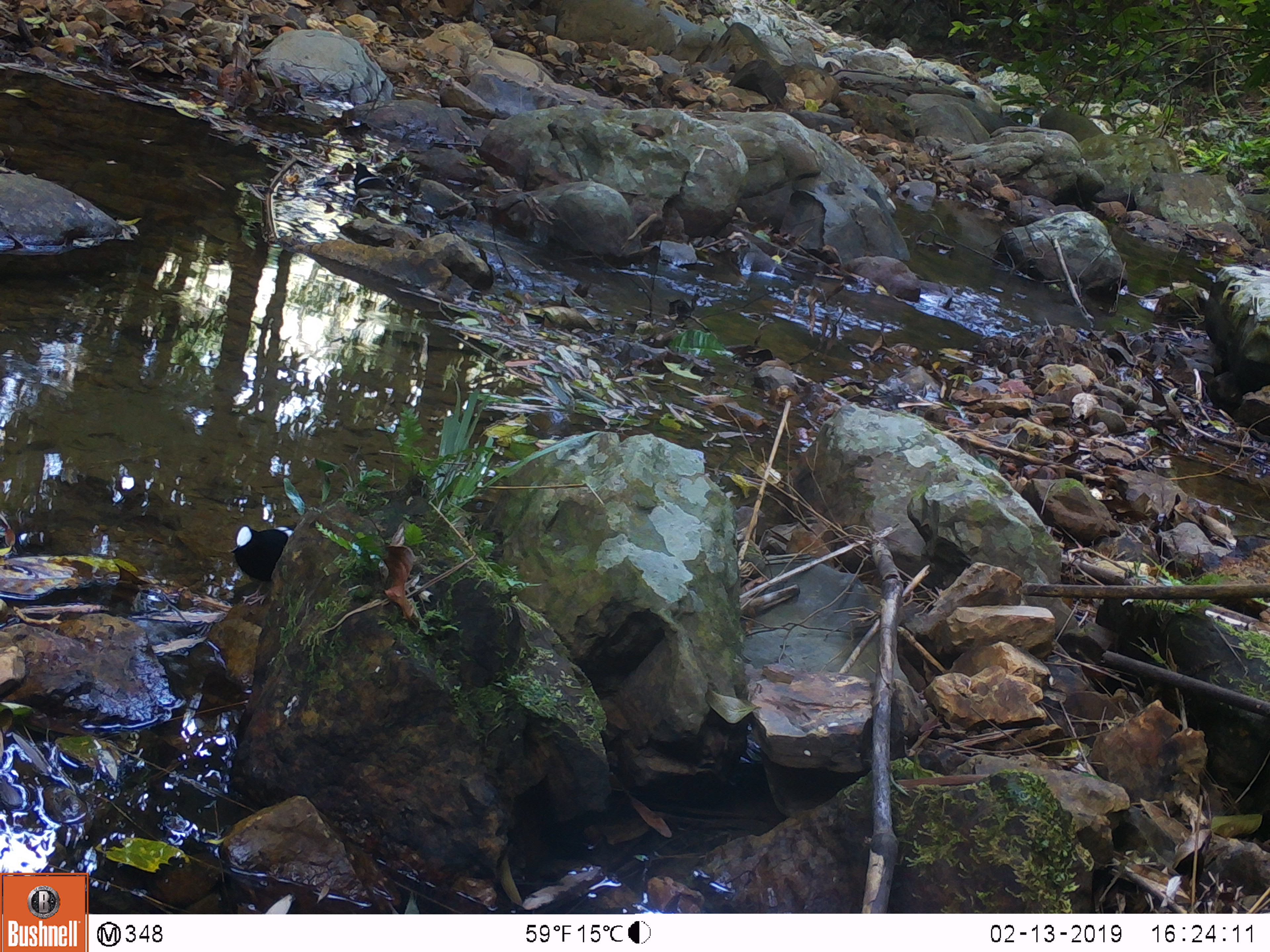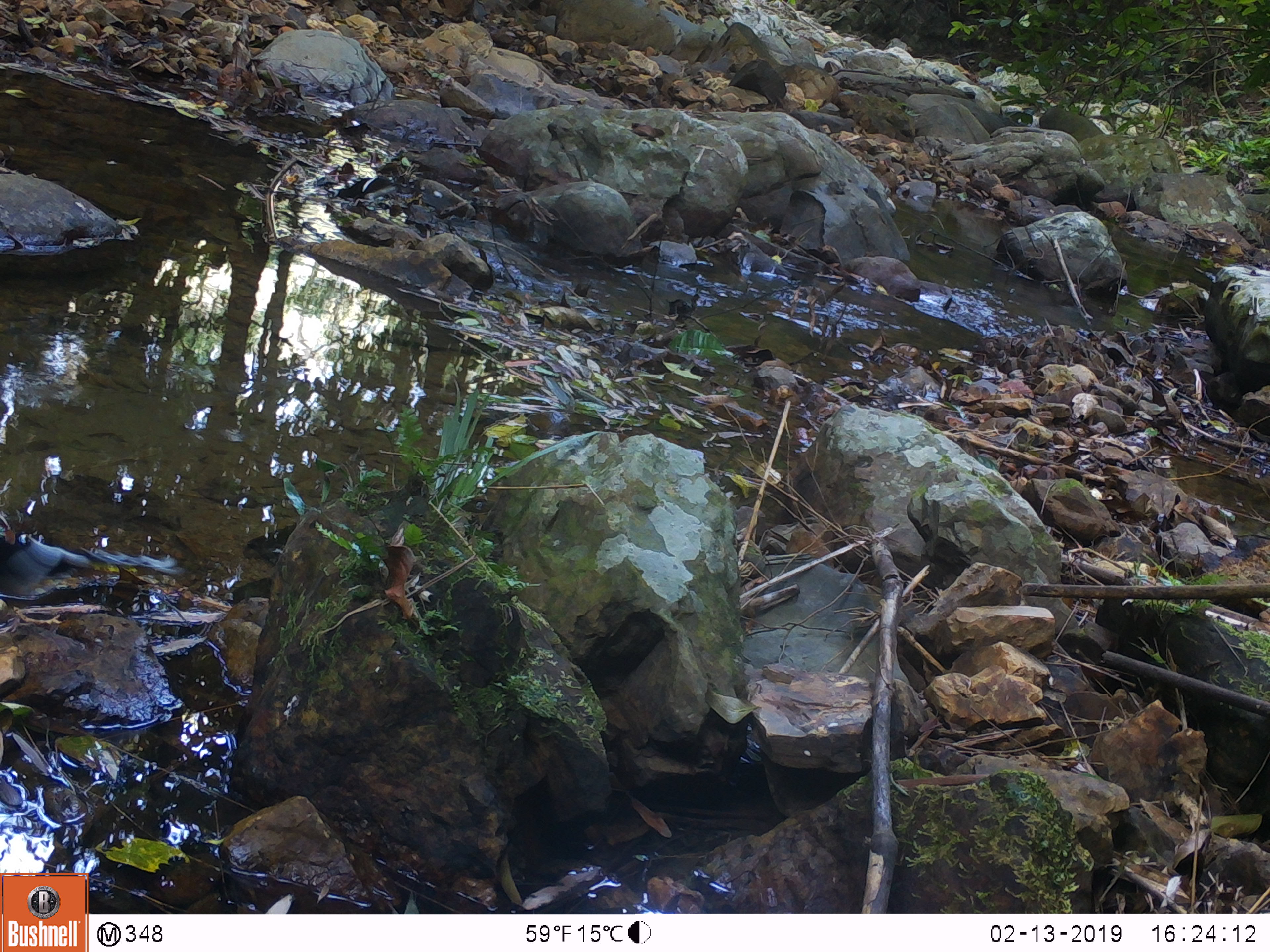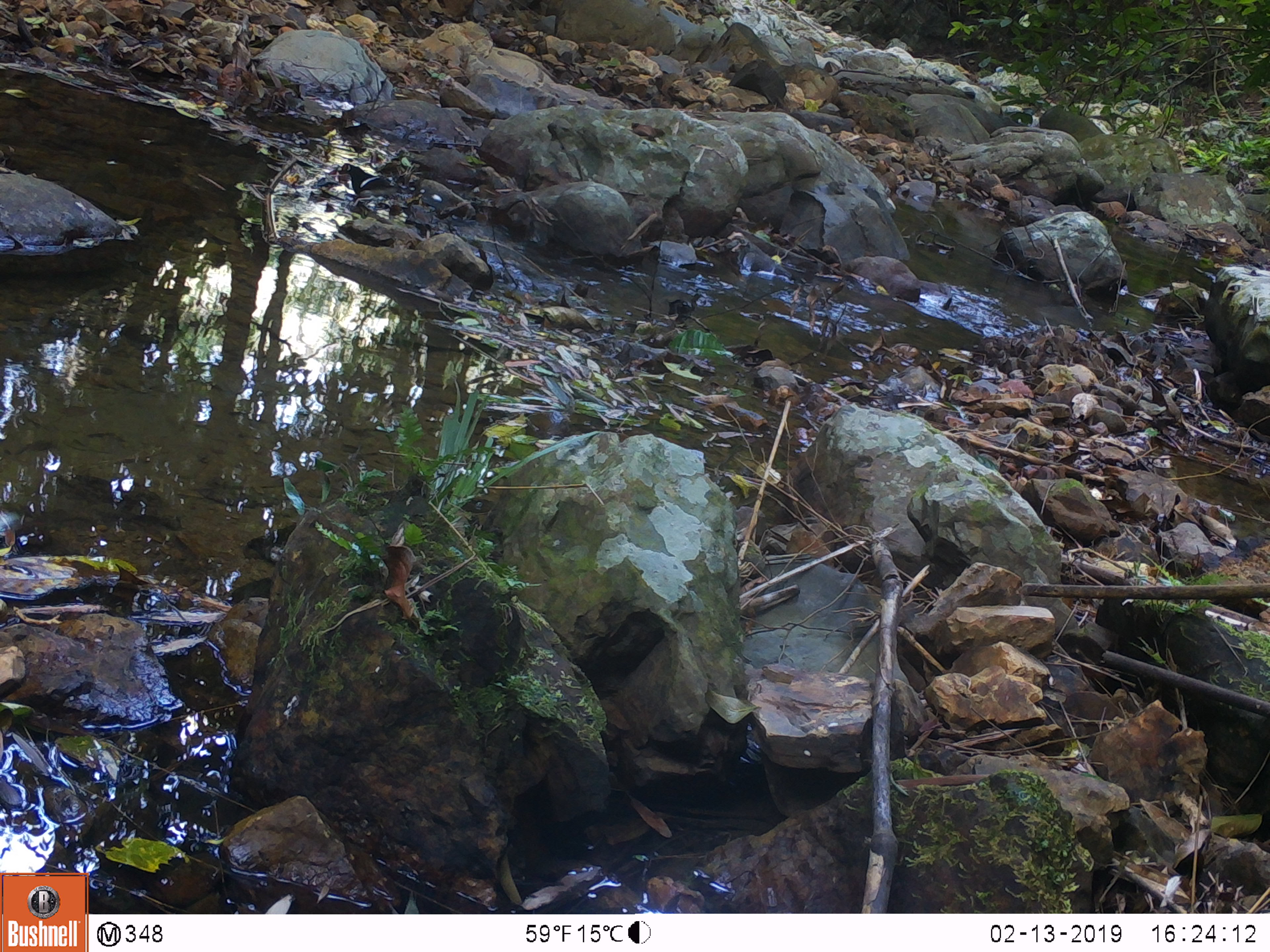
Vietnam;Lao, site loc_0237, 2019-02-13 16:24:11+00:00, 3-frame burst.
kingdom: Animalia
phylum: Chordata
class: Aves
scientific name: Aves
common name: bird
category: unidentified bird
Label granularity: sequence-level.